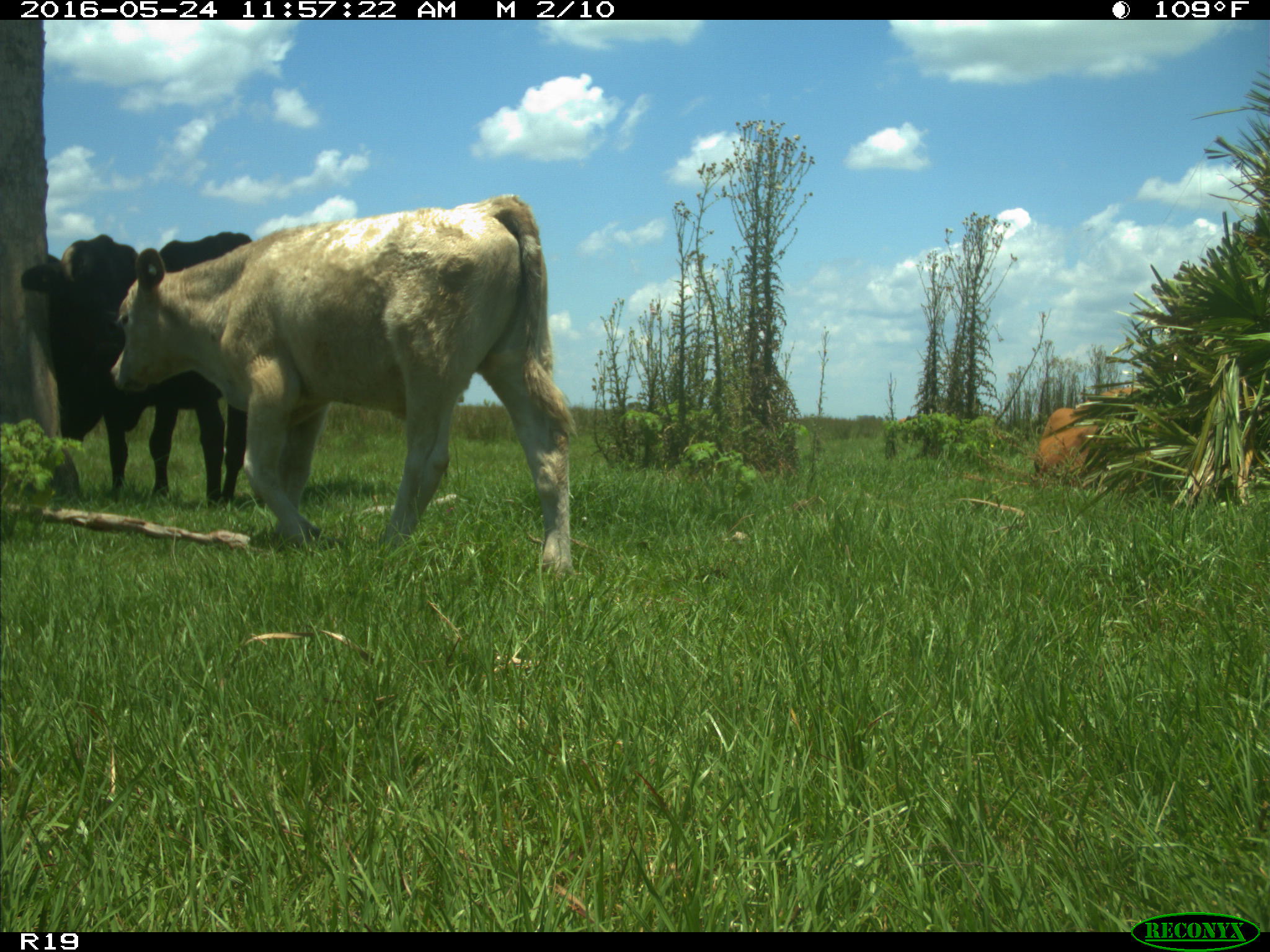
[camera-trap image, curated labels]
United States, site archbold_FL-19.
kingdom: Animalia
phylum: Chordata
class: Mammalia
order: Artiodactyla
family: Bovidae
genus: Bos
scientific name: Bos taurus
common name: domestic cow